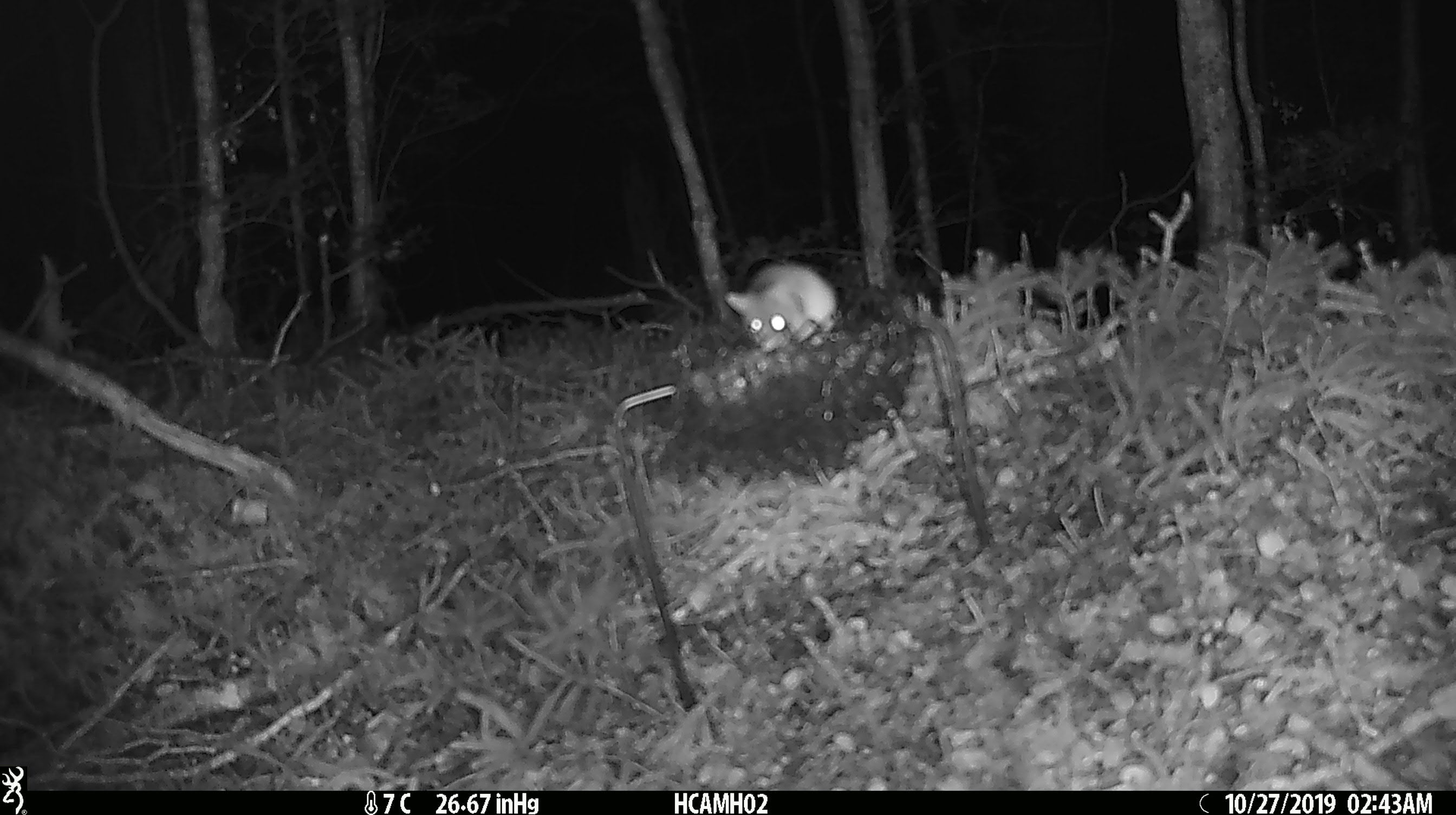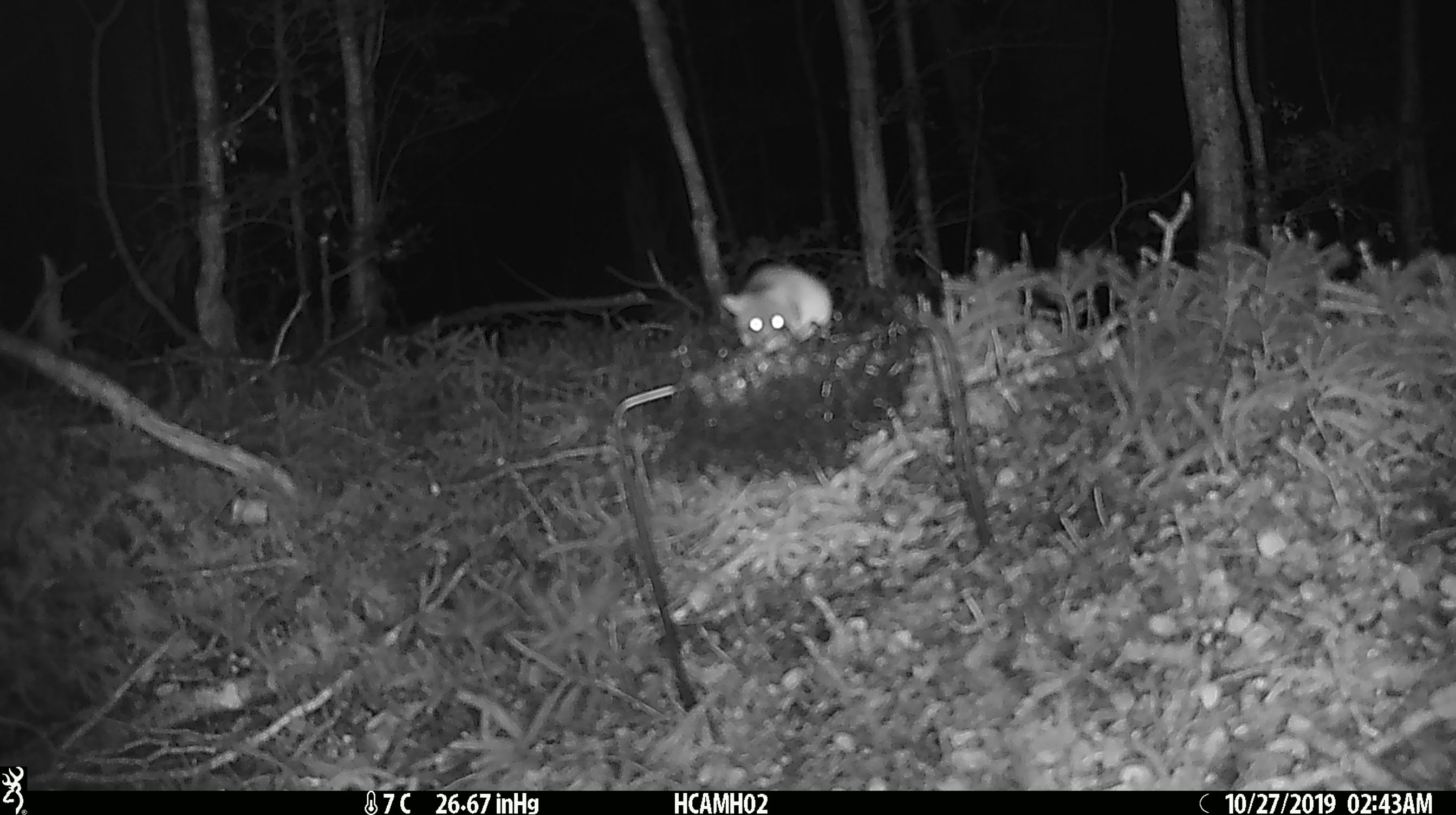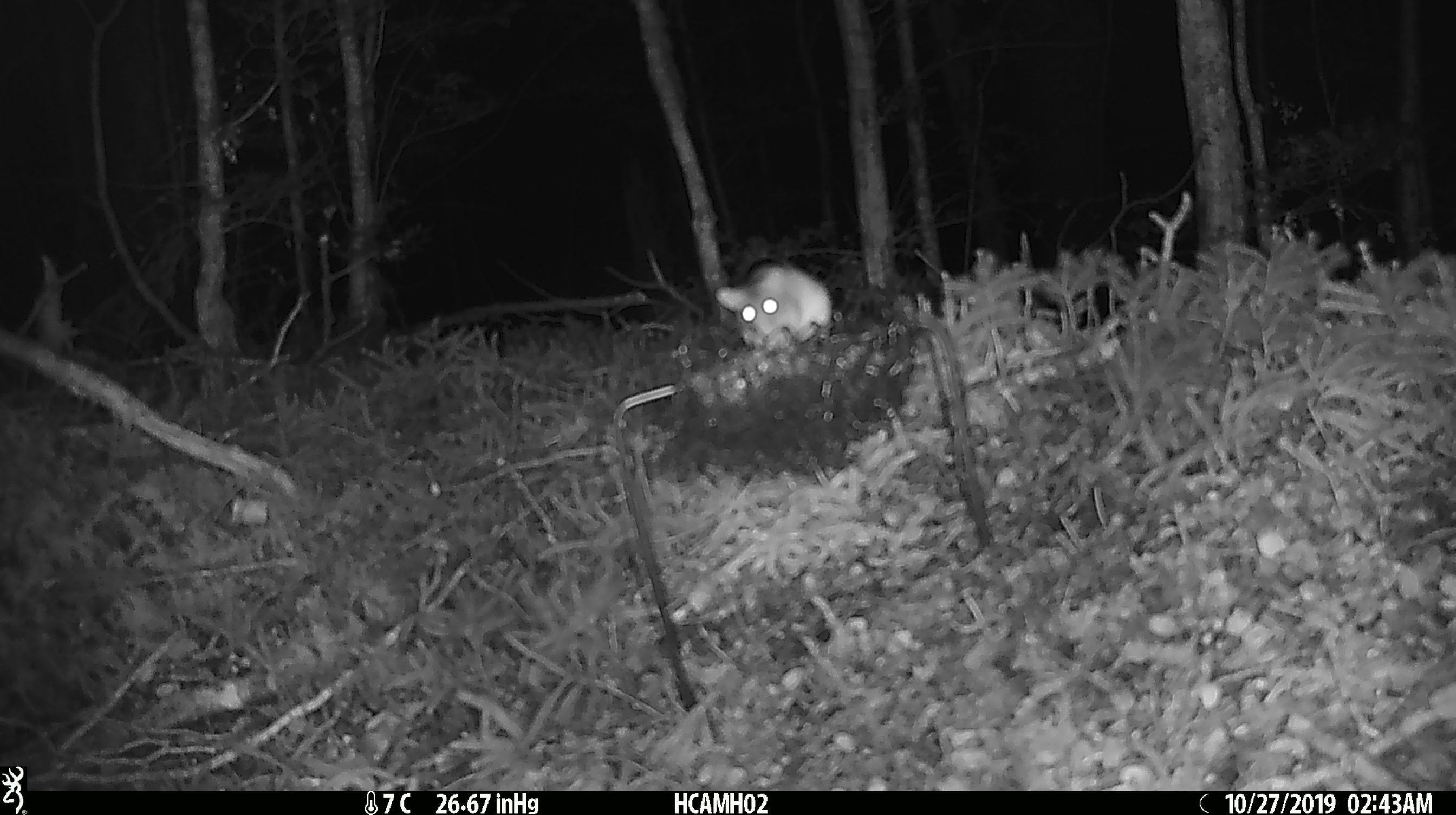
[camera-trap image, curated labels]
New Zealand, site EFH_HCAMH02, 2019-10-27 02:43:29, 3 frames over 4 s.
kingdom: Animalia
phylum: Chordata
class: Mammalia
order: Rodentia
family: Muridae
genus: Mus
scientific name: Mus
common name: mouse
Mouse (Mus).